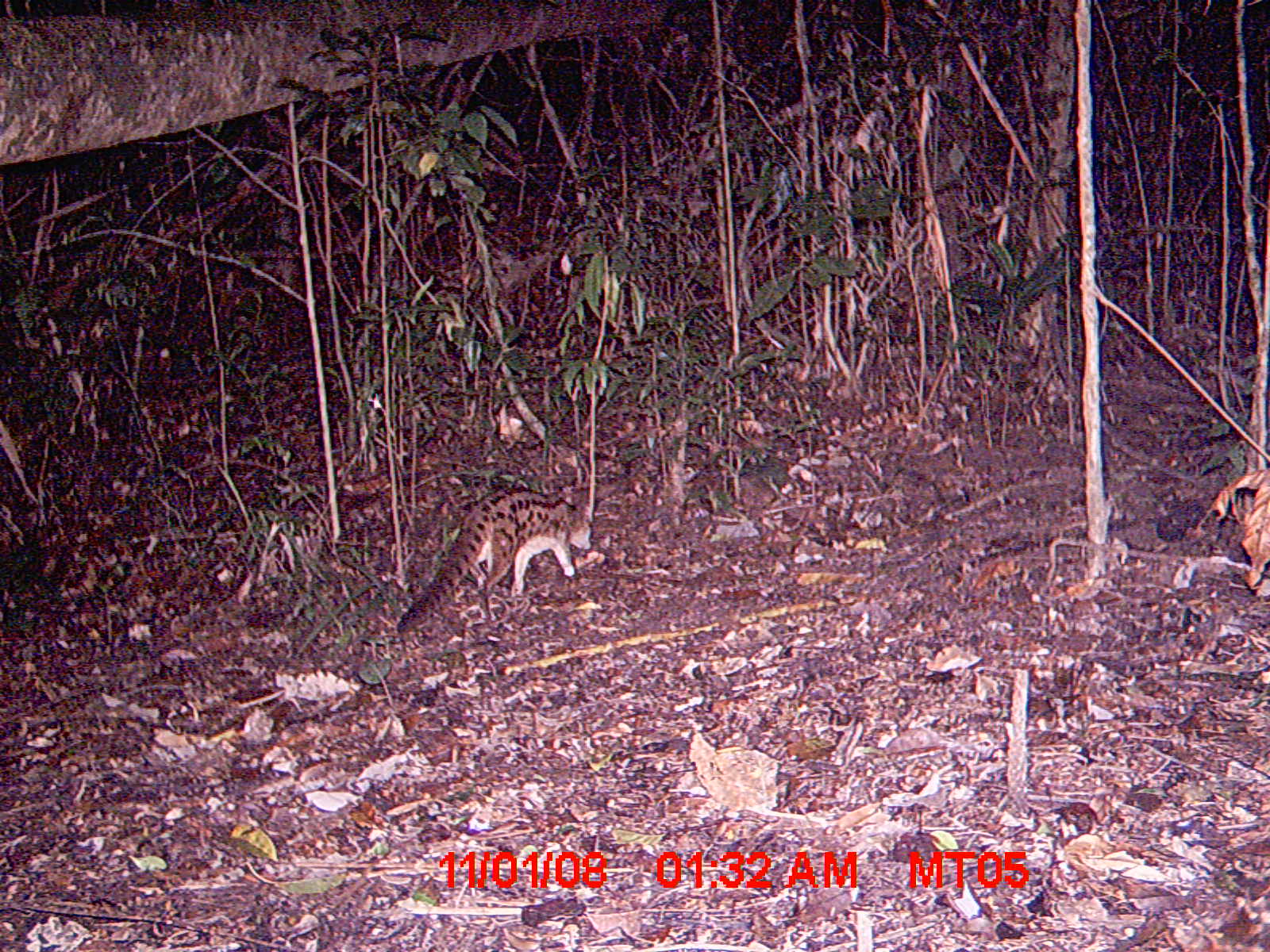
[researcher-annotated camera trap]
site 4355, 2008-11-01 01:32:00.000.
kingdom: Animalia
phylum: Chordata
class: Aves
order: Cuculiformes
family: Cuculidae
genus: Coua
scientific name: Coua serriana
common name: red-breasted coua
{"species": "Coua serriana (red-breasted coua)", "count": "1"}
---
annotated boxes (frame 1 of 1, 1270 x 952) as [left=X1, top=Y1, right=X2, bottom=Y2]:
coua serriana: [left=396, top=485, right=591, bottom=632]